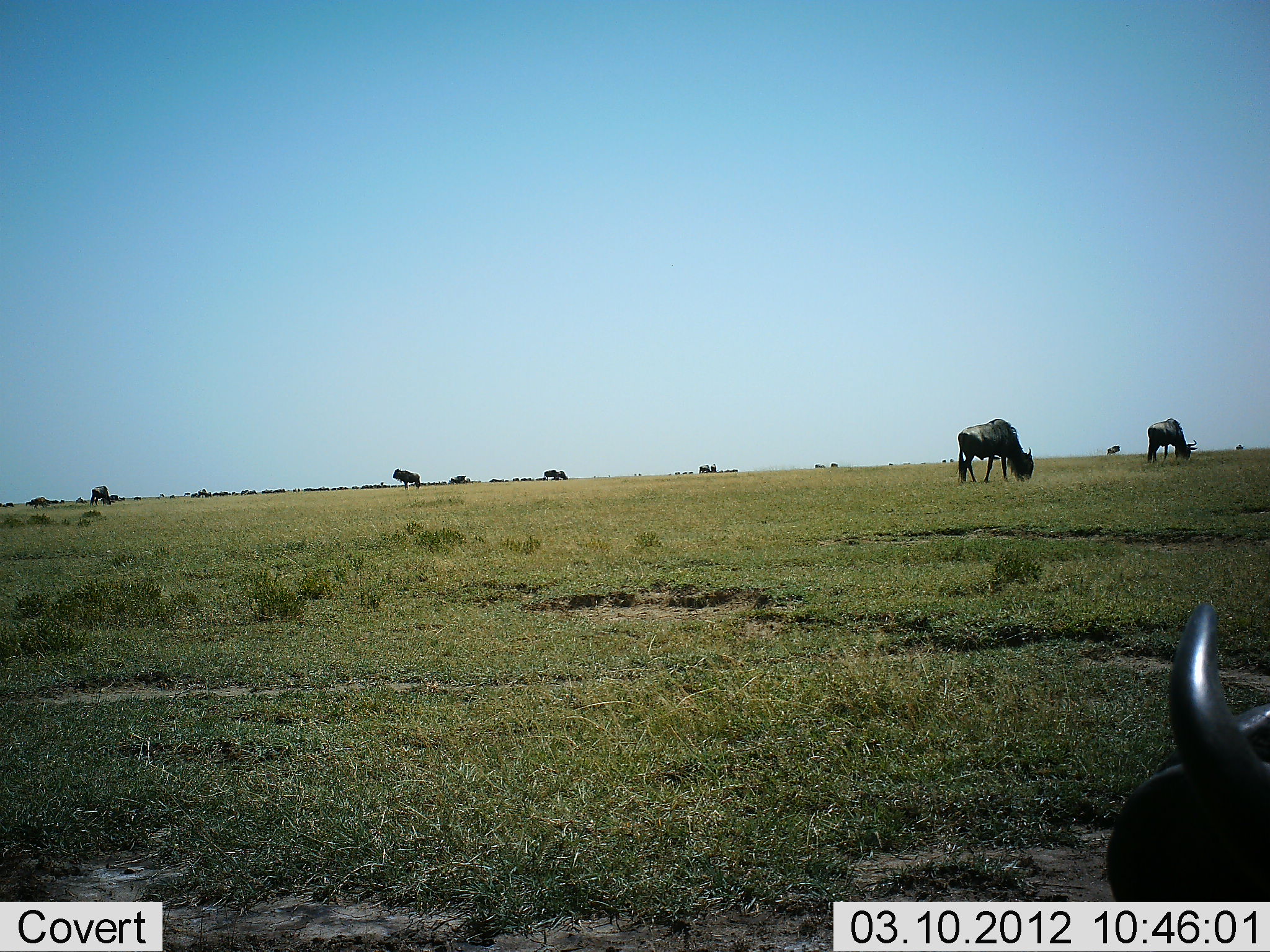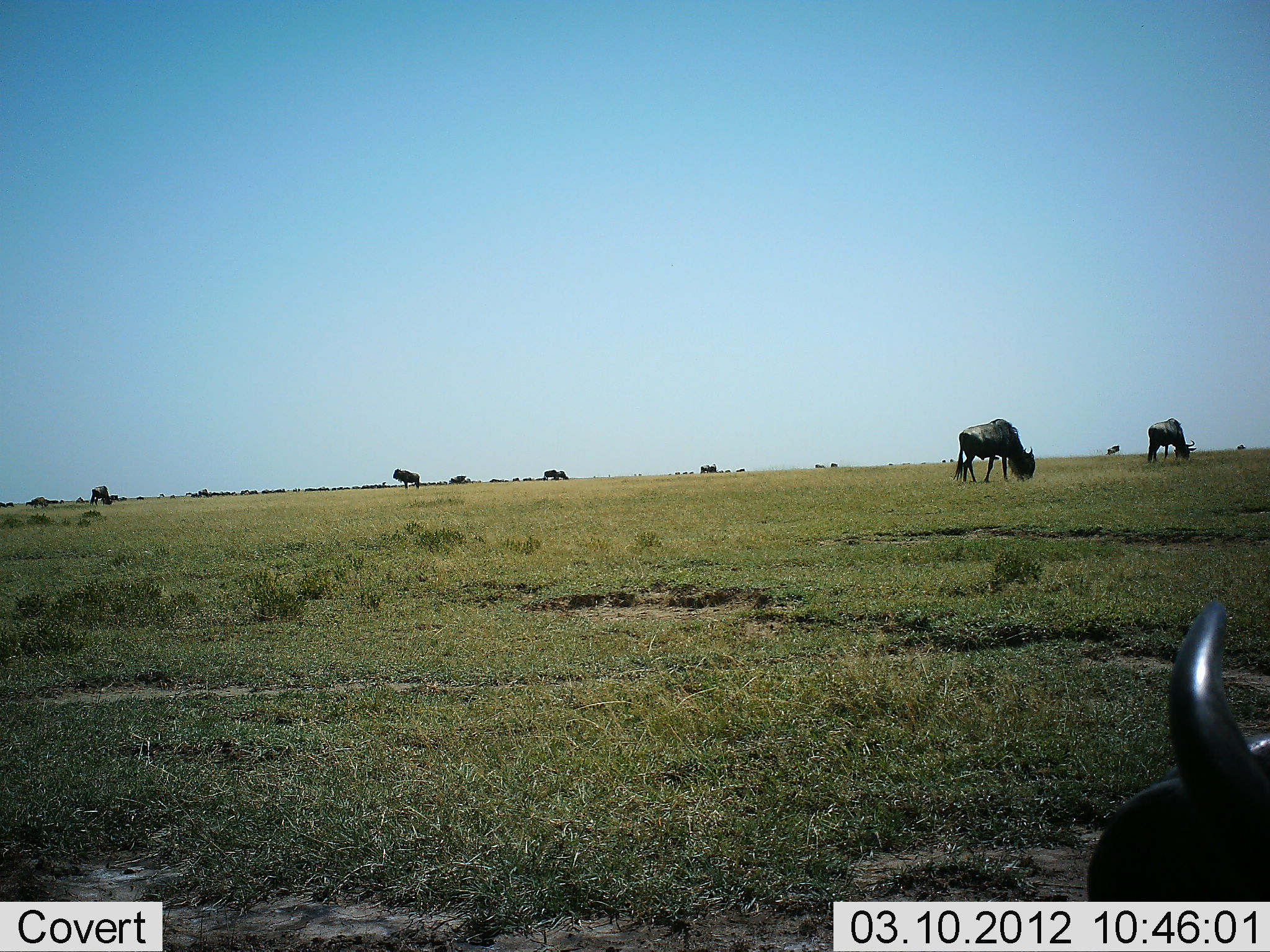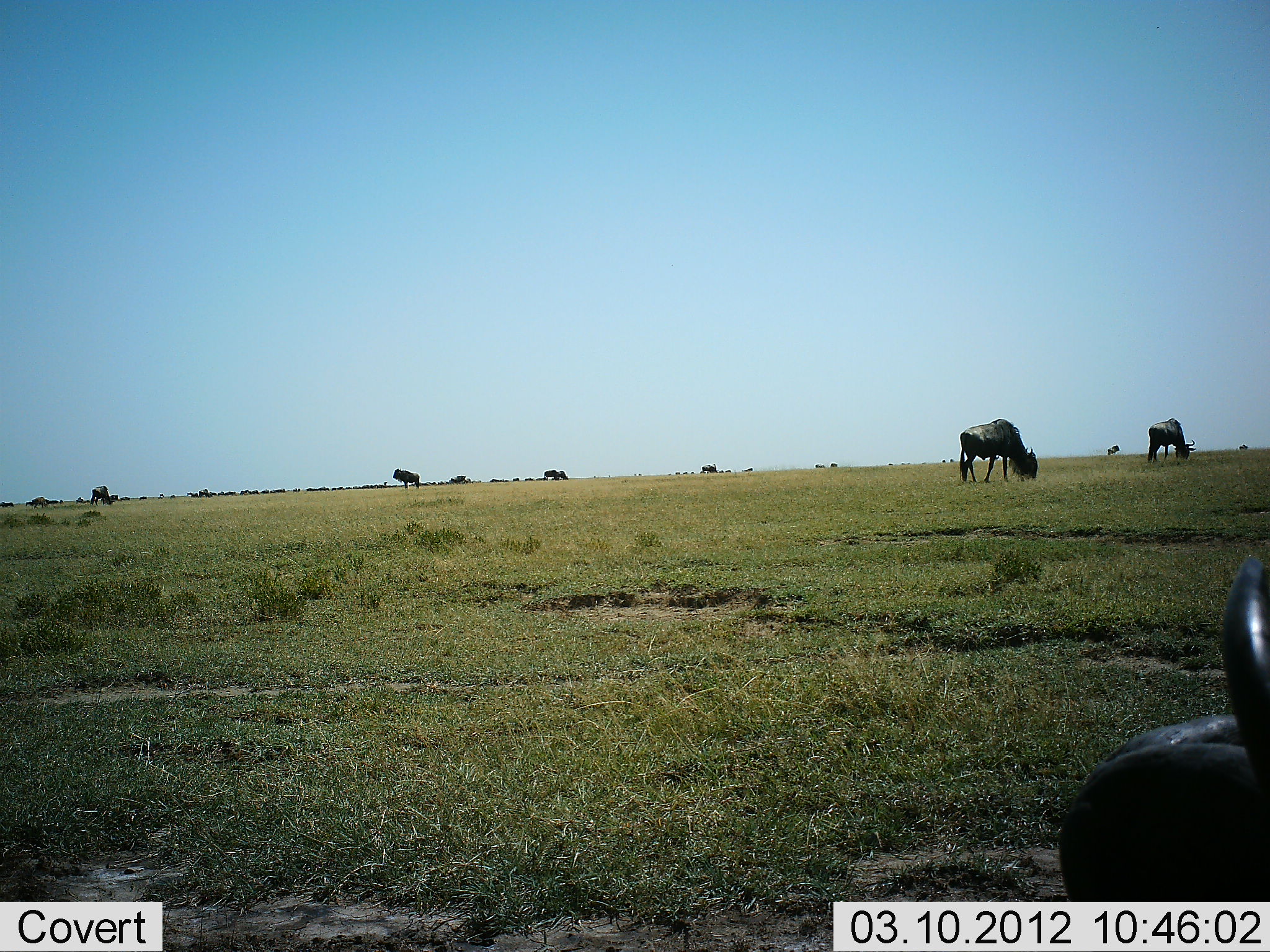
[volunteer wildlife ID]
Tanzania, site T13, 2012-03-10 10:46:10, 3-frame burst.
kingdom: Animalia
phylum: Chordata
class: Mammalia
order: Artiodactyla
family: Bovidae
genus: Connochaetes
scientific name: Connochaetes taurinus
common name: blue wildebeest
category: wildebeest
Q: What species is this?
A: Wildebeest (blue wildebeest) (Connochaetes taurinus).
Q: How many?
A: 11-50.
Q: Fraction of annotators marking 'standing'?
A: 47%.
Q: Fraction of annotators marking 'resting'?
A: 26%.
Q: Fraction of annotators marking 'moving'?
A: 32%.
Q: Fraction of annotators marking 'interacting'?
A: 0%.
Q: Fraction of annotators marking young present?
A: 0%.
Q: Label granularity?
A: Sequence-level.